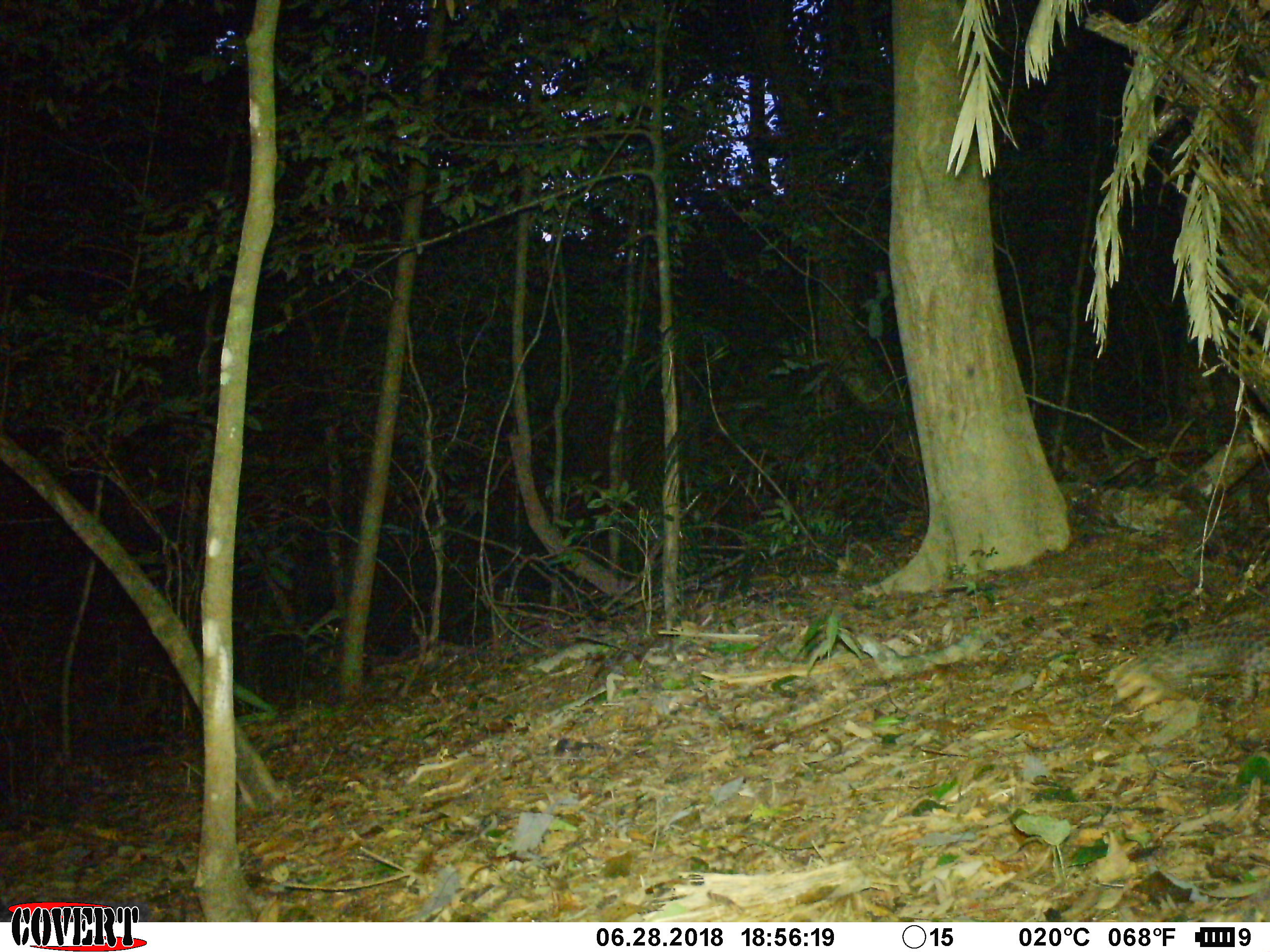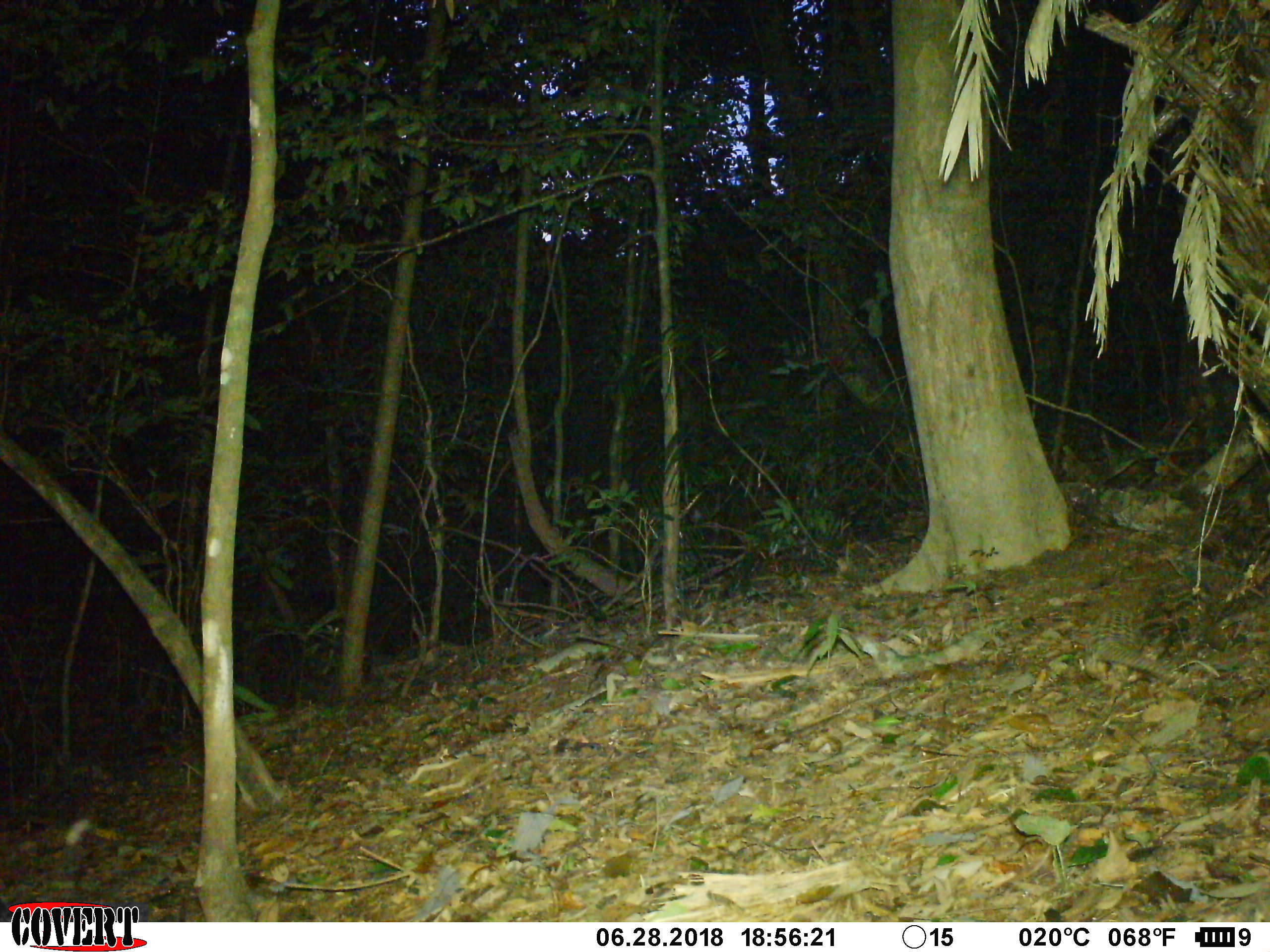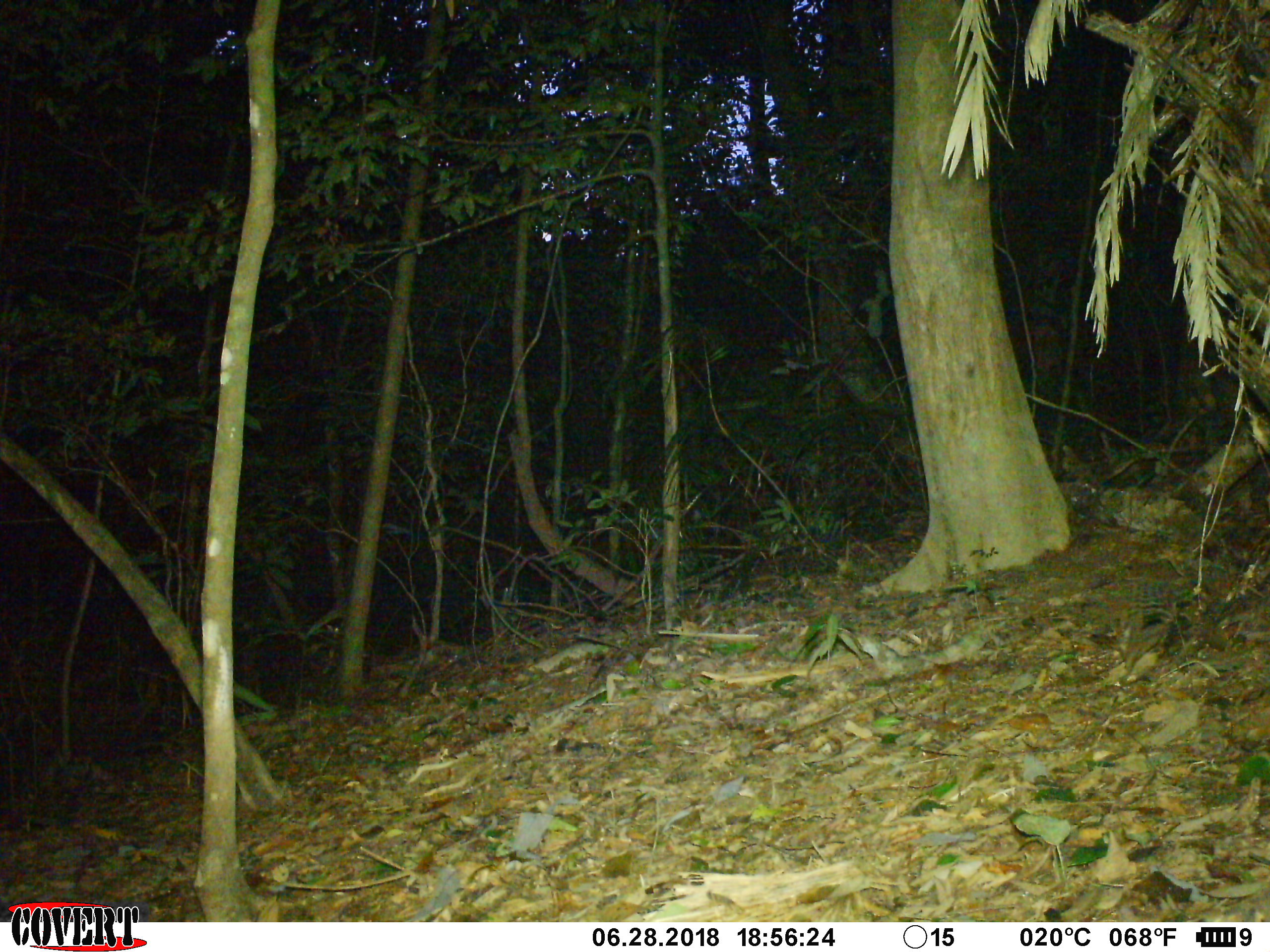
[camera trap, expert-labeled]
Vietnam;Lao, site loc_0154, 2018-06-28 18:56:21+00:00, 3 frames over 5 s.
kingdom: Animalia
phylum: Chordata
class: Mammalia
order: Pholidota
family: Manidae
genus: Manis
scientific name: Manis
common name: asian pangolins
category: pangolin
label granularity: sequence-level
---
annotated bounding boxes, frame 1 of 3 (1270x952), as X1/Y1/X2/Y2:
pangolin: 1105/616/1269/713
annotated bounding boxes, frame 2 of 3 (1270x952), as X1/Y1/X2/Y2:
pangolin: 1083/606/1179/686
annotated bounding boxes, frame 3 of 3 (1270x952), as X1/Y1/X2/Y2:
pangolin: 1068/577/1181/683